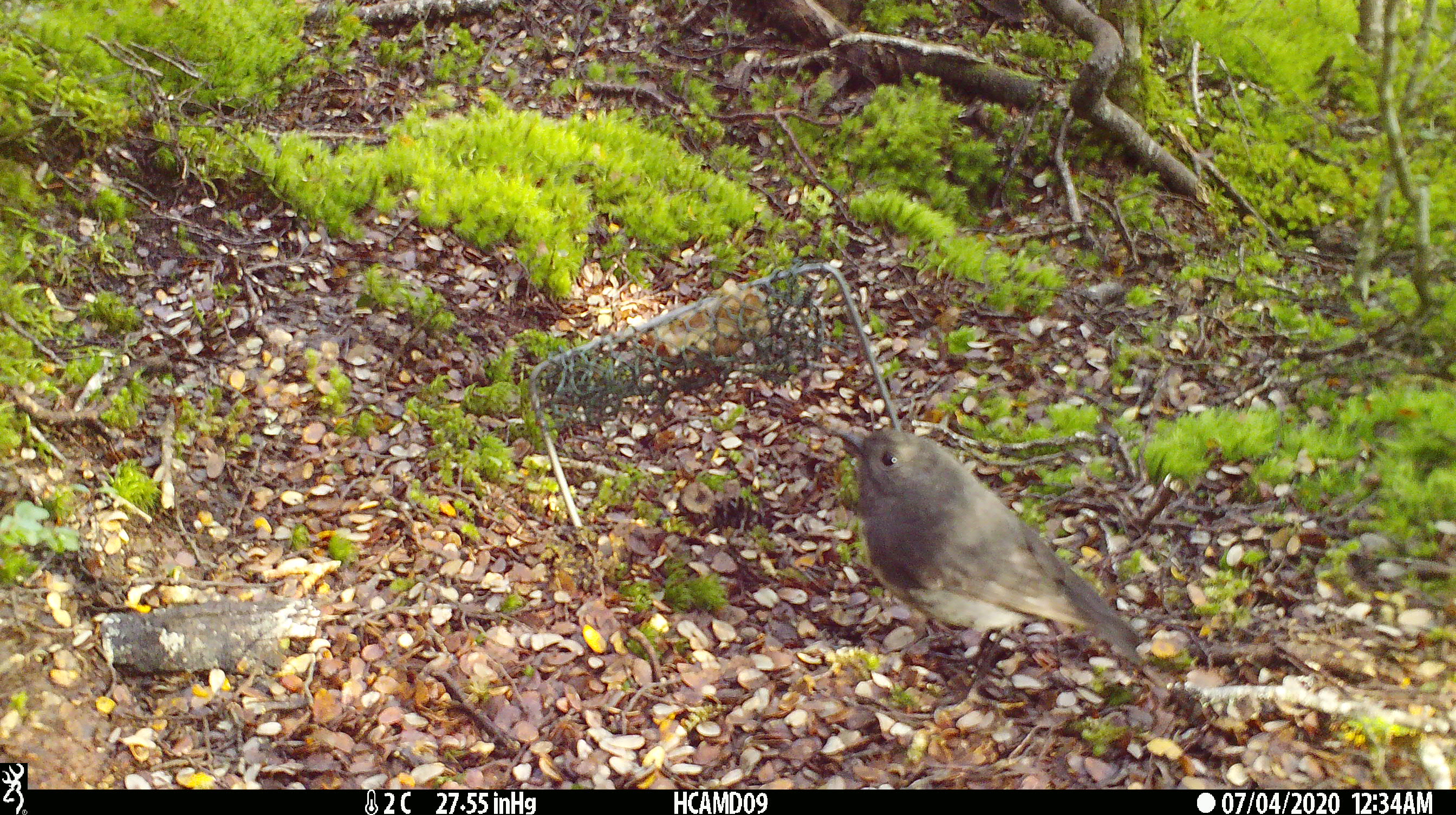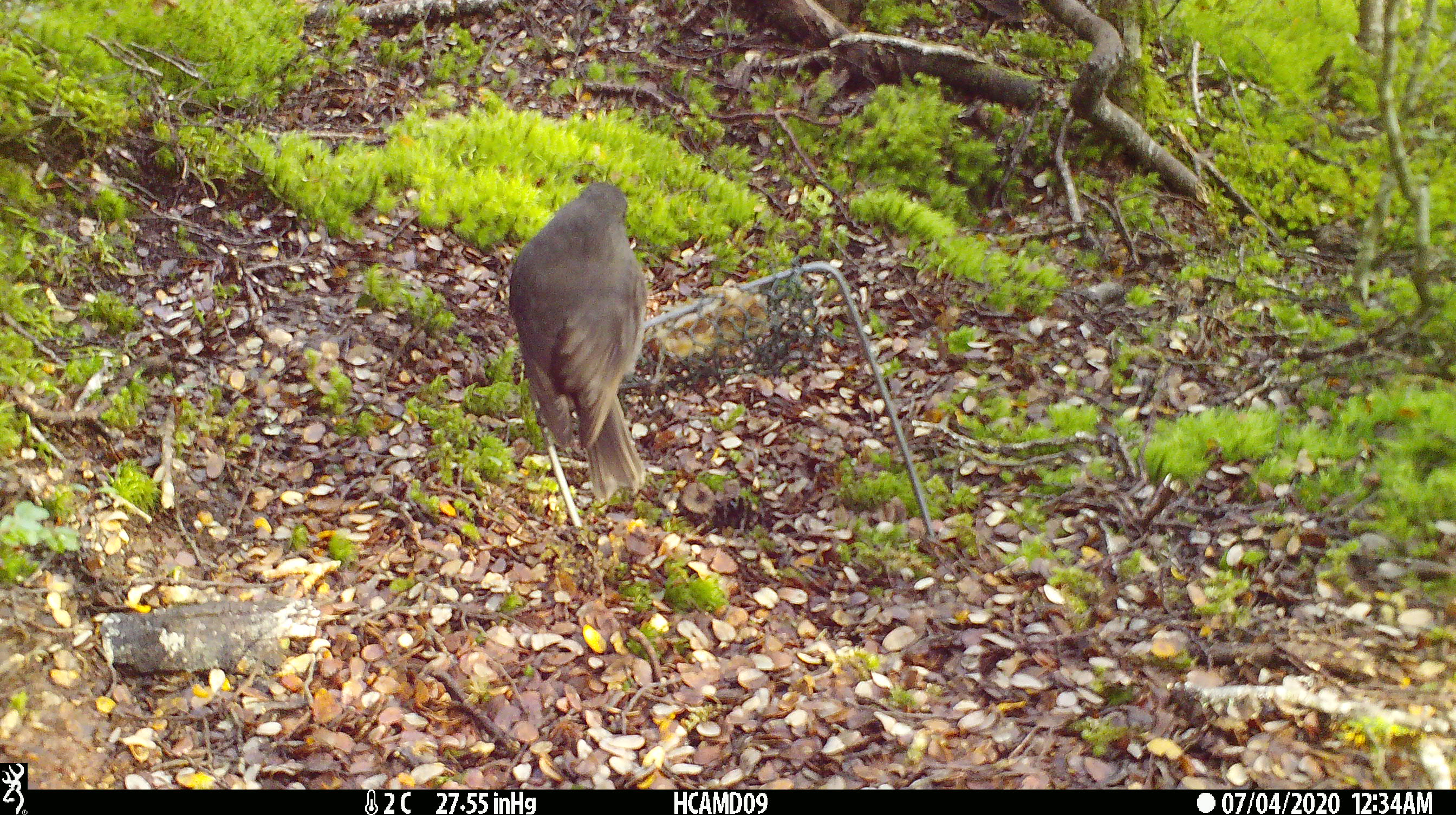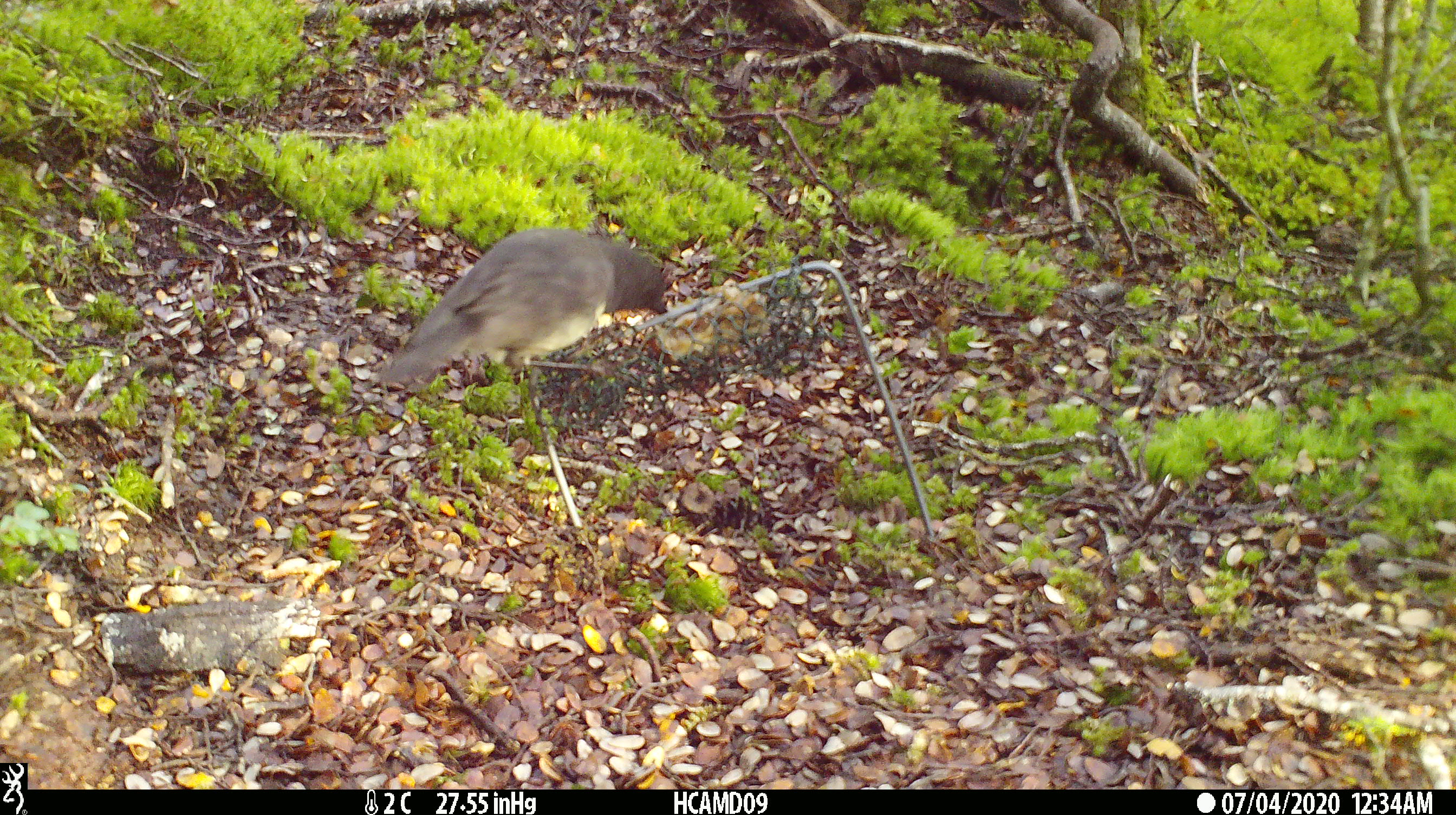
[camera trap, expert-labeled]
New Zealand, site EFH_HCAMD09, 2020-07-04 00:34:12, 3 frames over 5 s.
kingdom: Animalia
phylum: Chordata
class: Aves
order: Passeriformes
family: Petroicidae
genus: Petroica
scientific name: Petroica australis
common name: new zealand robin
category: robin